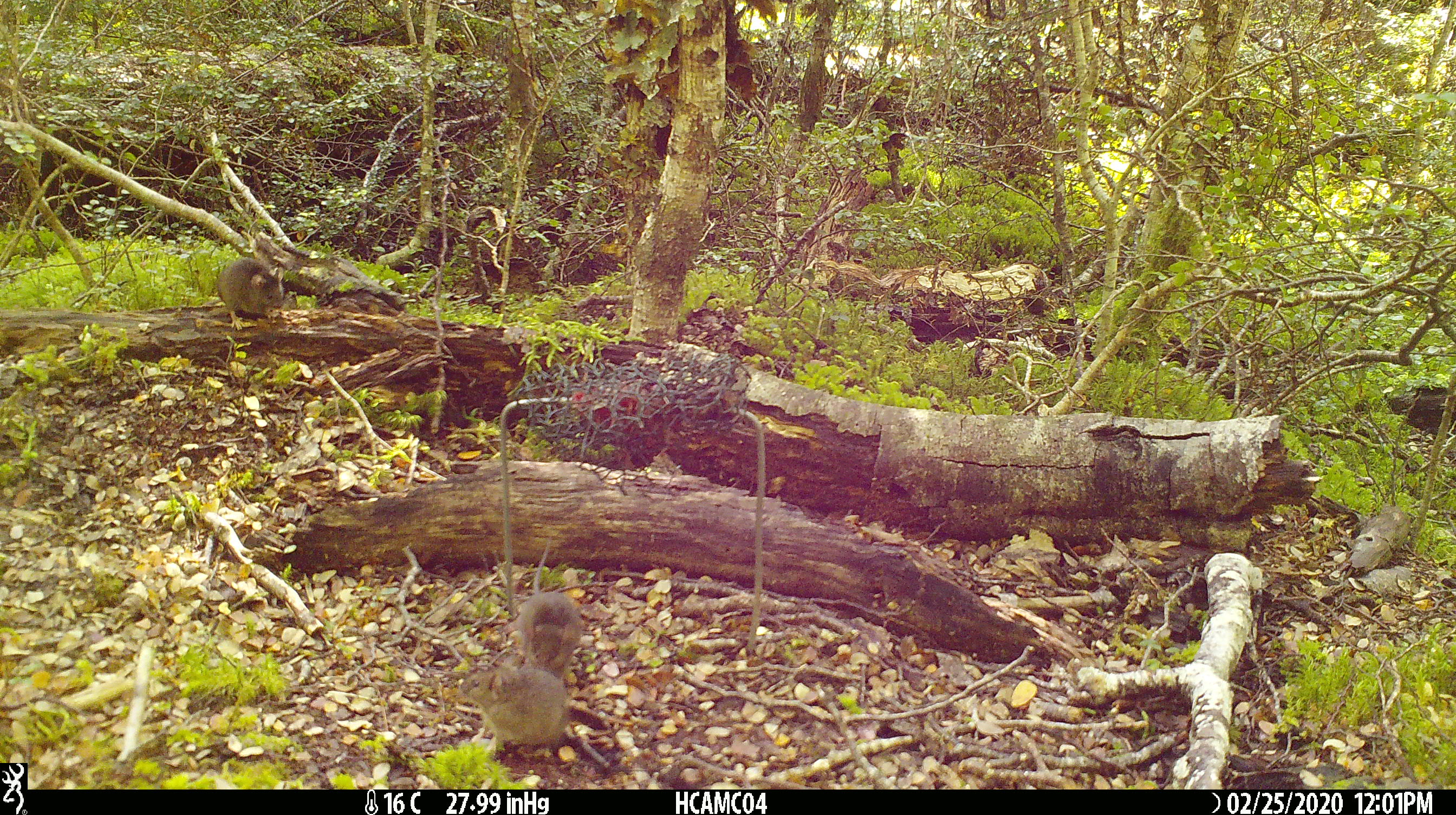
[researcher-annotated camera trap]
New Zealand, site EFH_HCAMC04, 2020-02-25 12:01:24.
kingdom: Animalia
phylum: Chordata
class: Mammalia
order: Rodentia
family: Muridae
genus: Mus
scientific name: Mus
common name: mouse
Mouse (Mus).